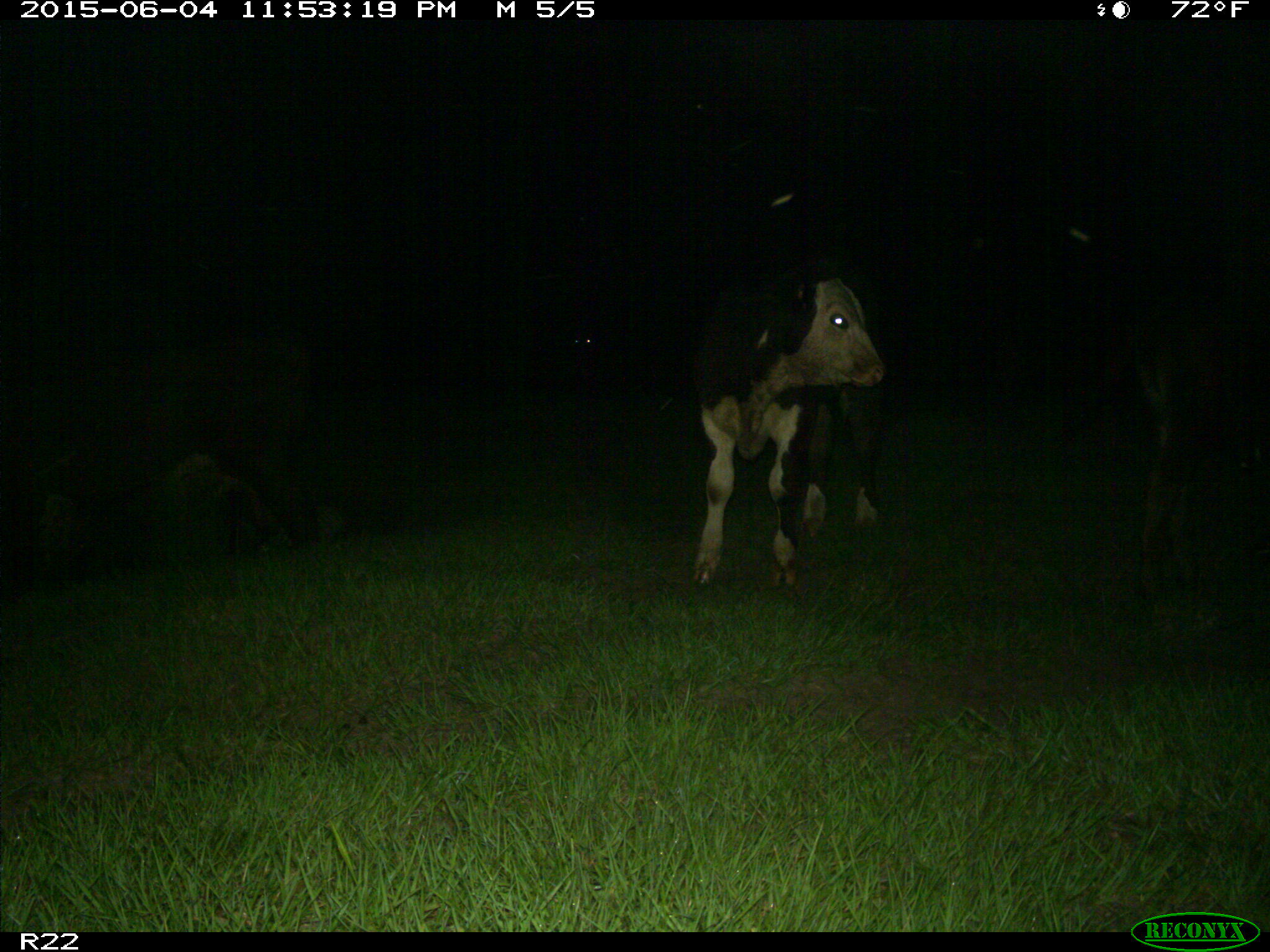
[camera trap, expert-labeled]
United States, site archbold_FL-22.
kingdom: Animalia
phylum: Chordata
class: Mammalia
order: Artiodactyla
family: Bovidae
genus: Bos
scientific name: Bos taurus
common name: domestic cow